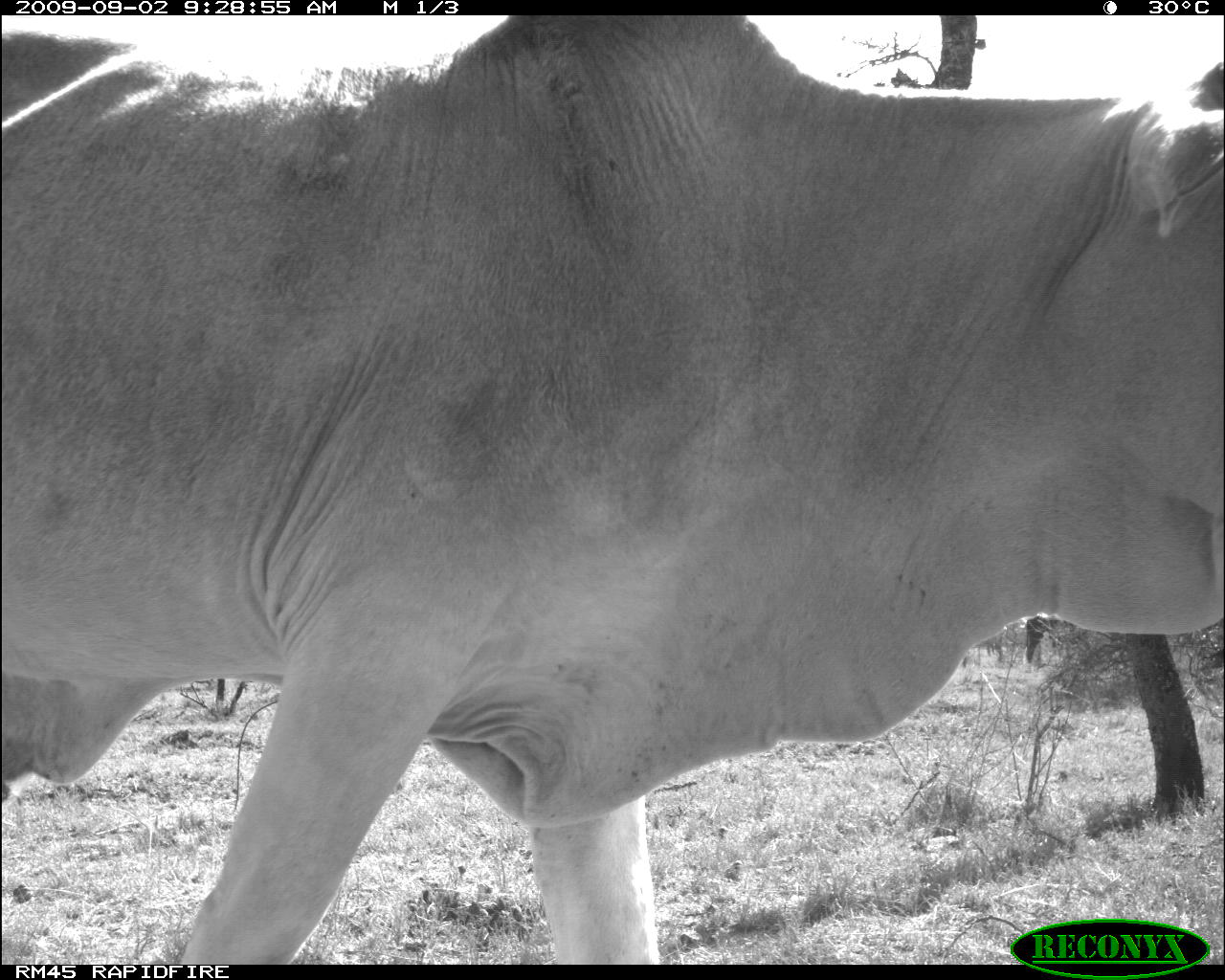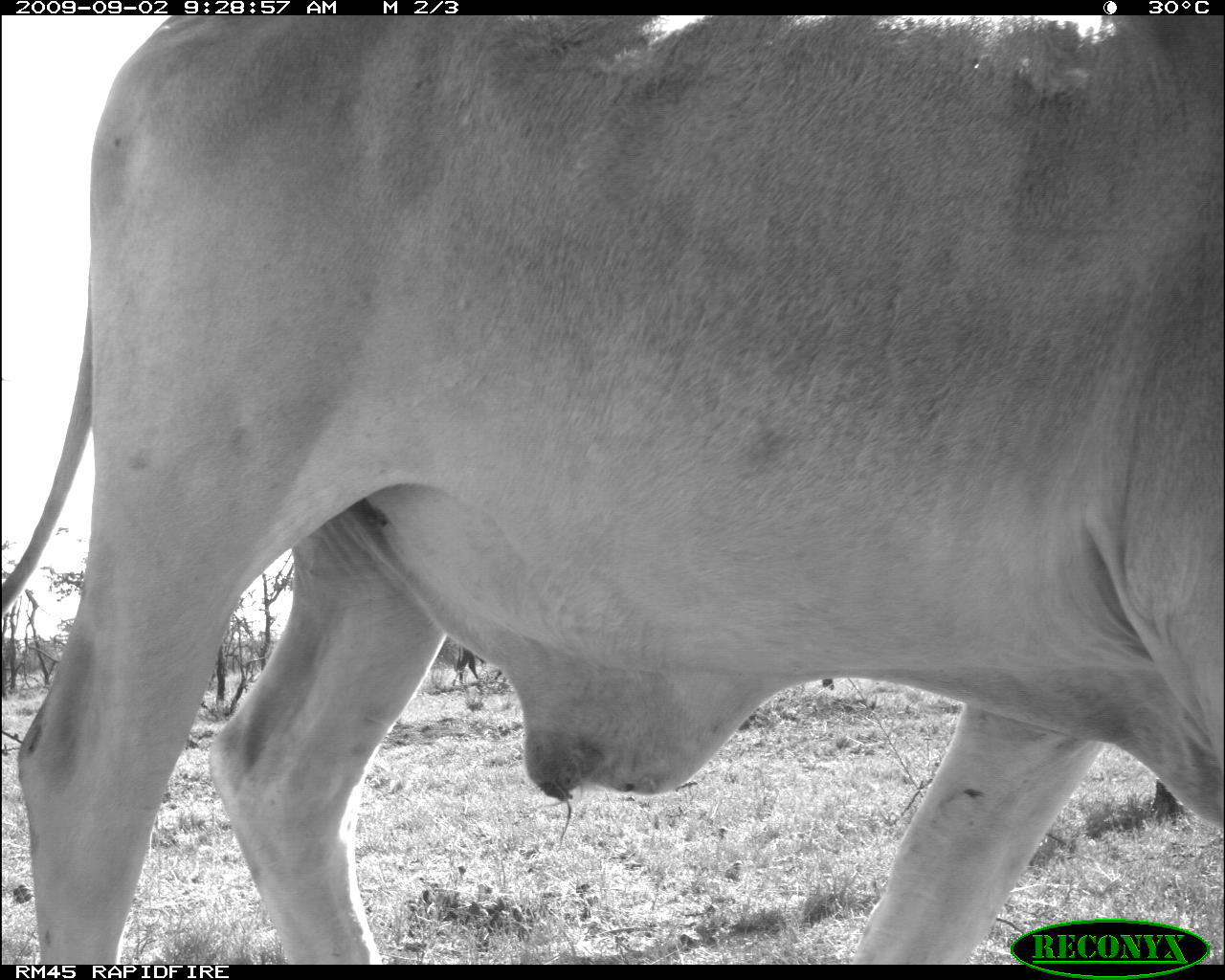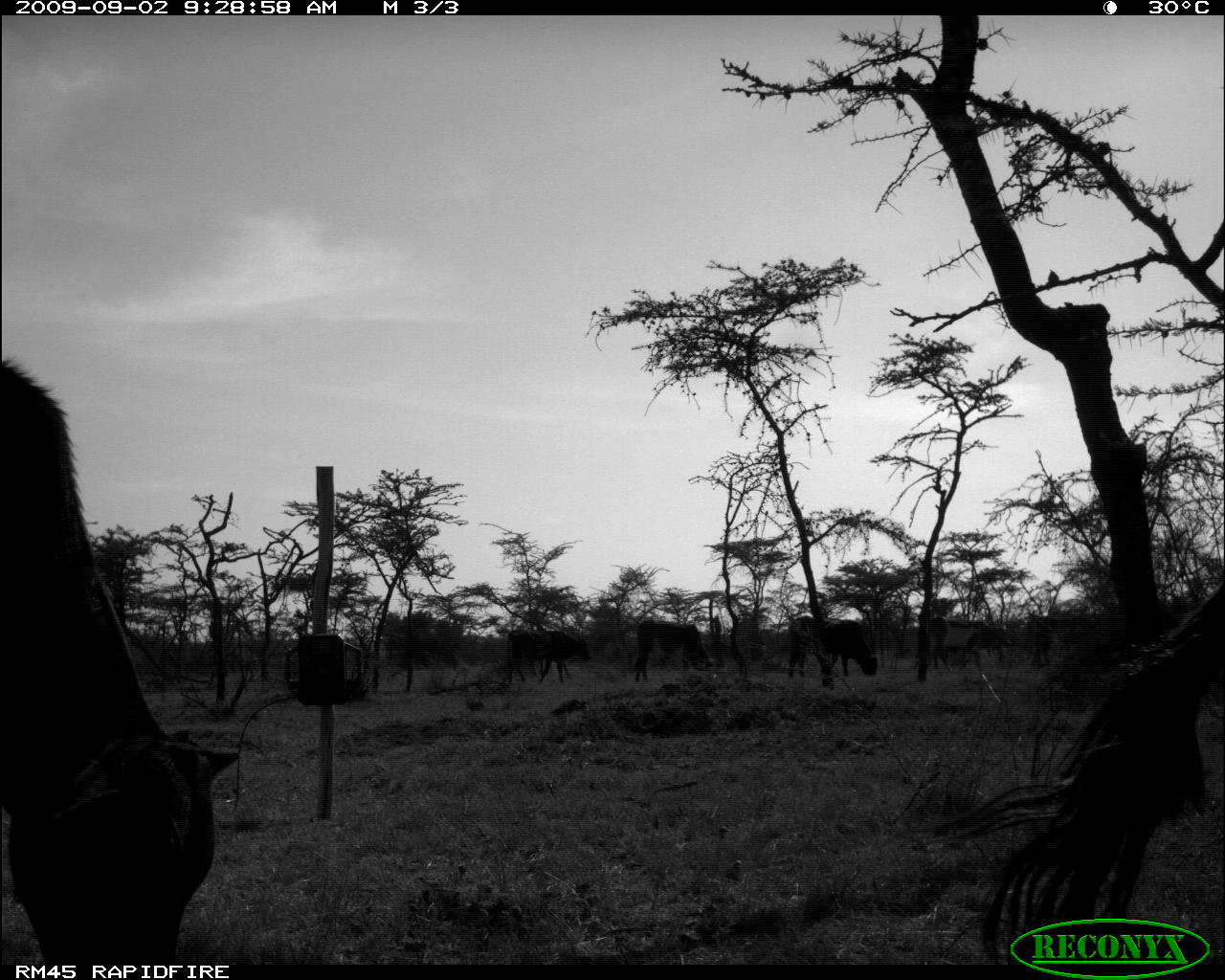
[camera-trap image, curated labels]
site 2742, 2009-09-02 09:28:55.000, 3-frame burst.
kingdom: Animalia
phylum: Chordata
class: Mammalia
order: Artiodactyla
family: Bovidae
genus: Bos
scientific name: Bos taurus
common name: domestic cattle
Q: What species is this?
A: Bos taurus (domestic cattle).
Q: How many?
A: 1.